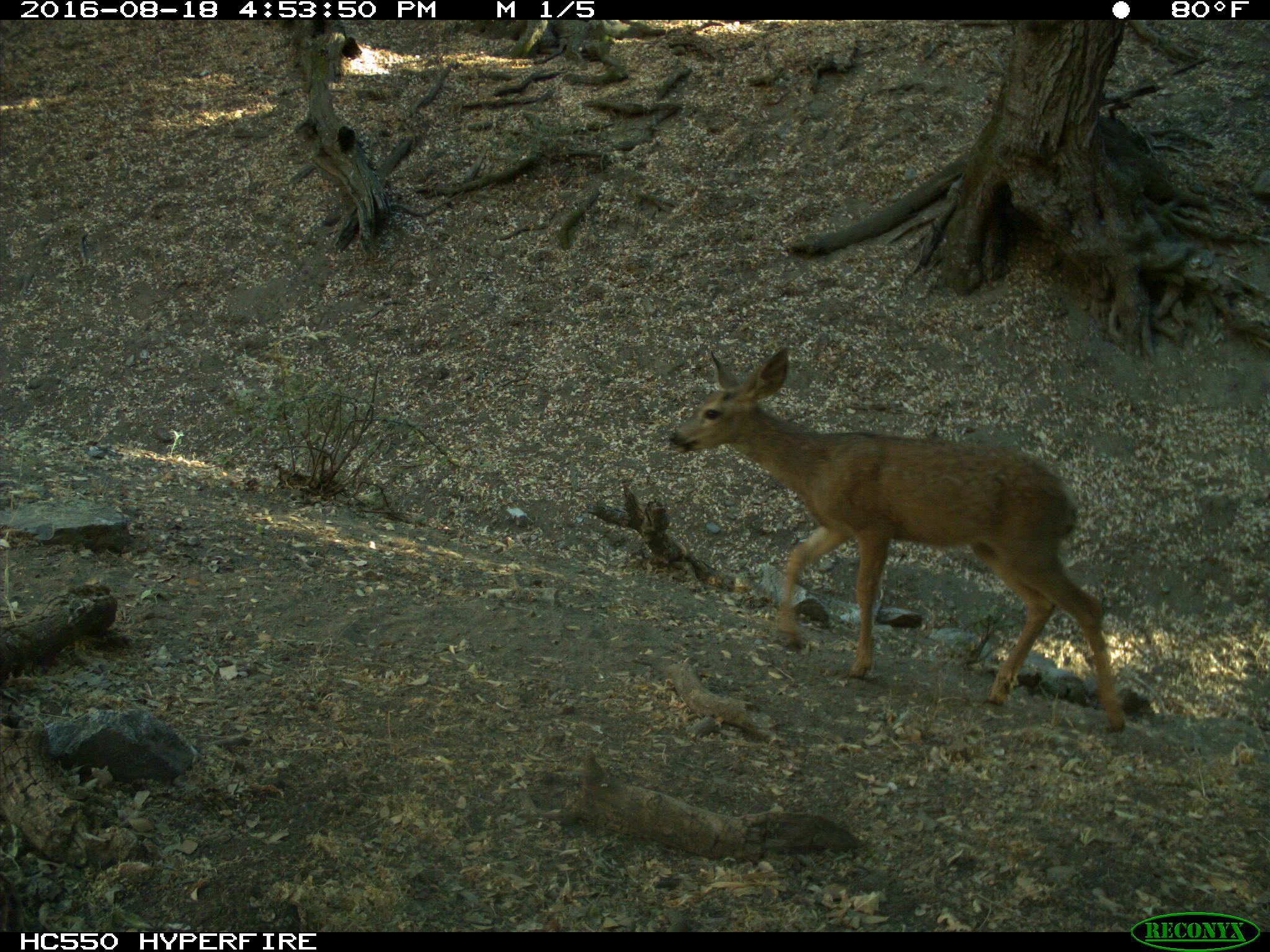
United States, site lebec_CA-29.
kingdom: Animalia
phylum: Chordata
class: Mammalia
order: Artiodactyla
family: Cervidae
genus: Odocoileus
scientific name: Odocoileus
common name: deer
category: unidentified deer